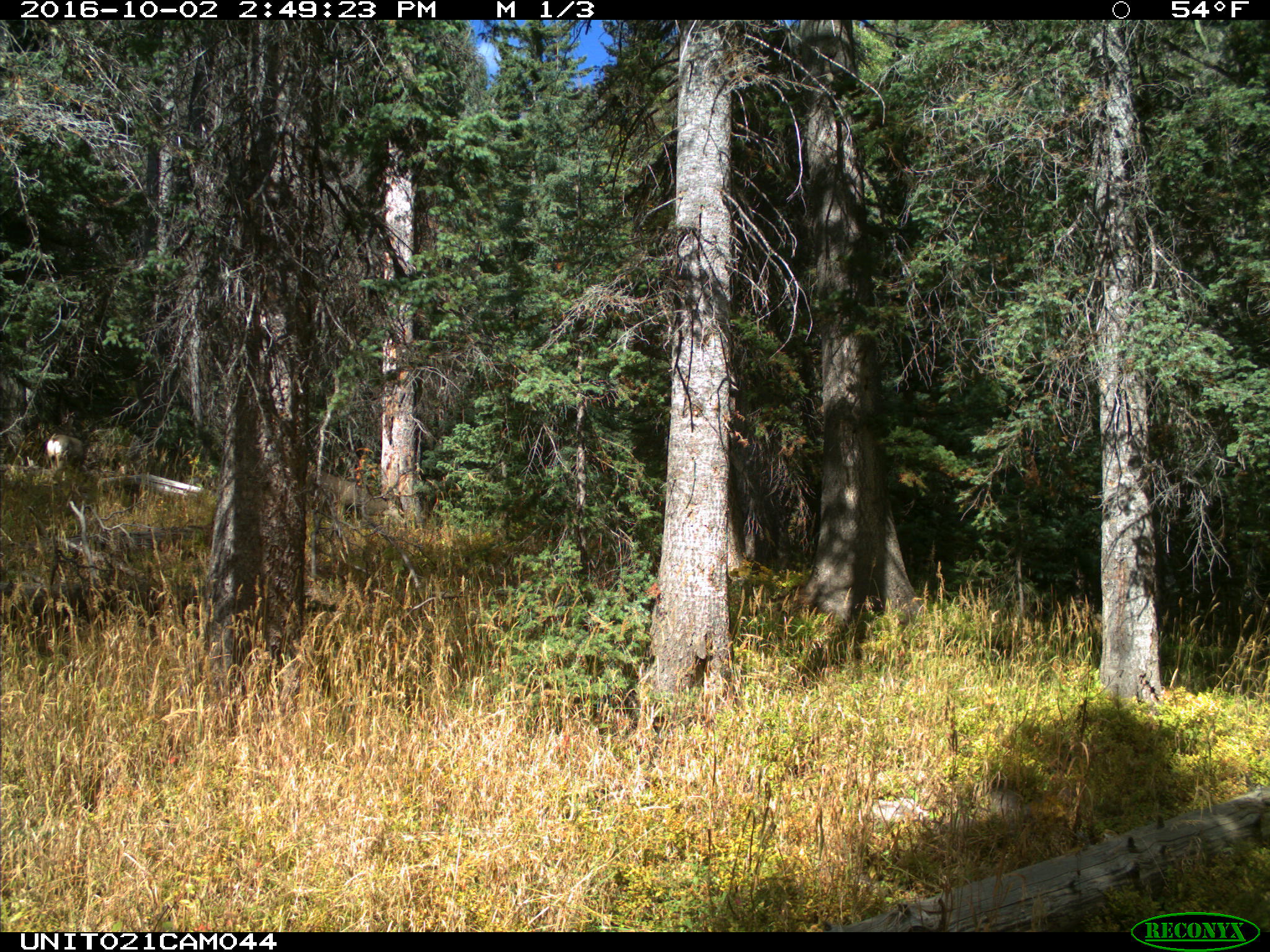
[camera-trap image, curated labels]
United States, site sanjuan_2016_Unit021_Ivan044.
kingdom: Animalia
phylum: Chordata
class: Mammalia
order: Artiodactyla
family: Cervidae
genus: Odocoileus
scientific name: Odocoileus hemionus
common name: mule deer